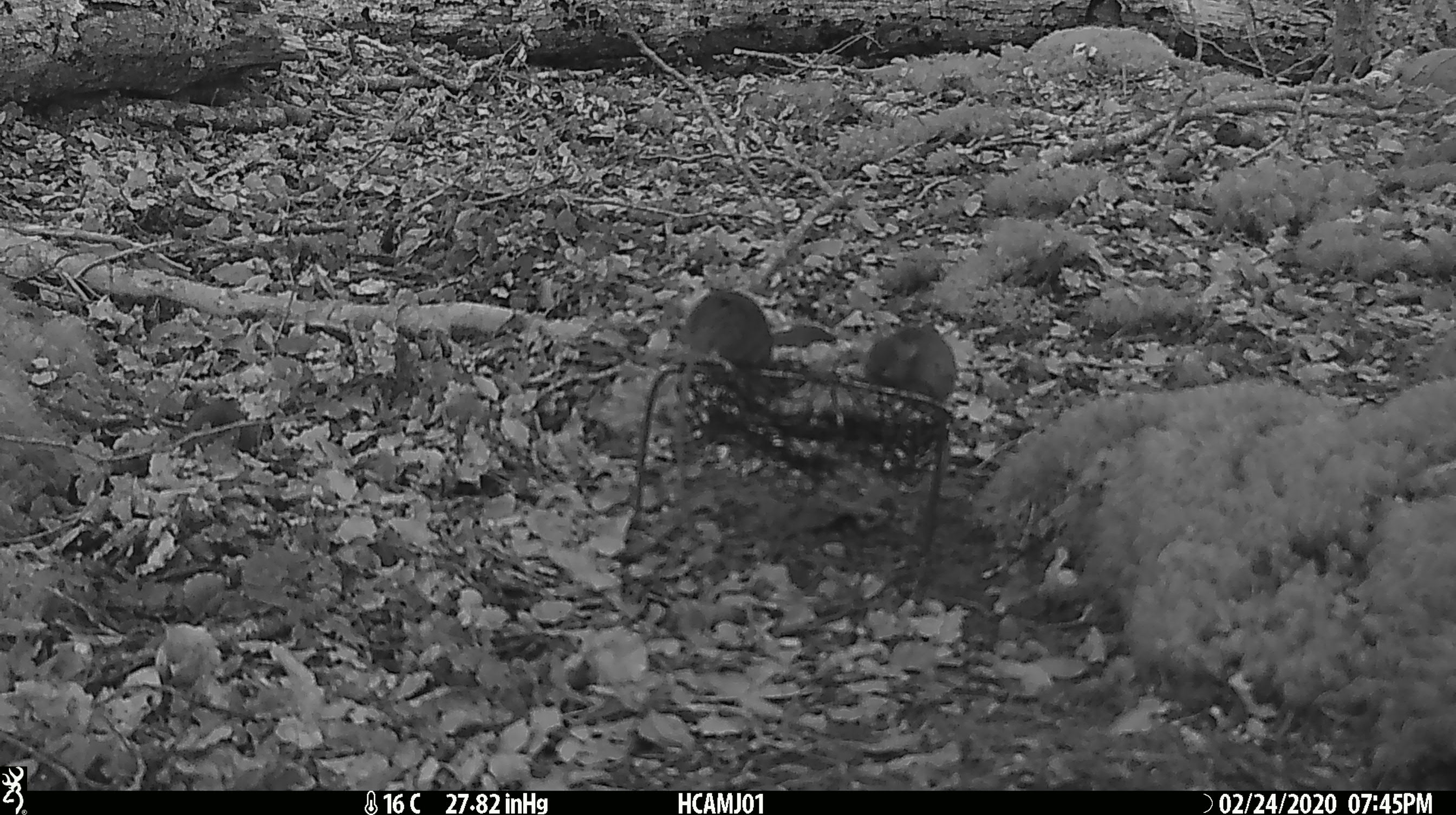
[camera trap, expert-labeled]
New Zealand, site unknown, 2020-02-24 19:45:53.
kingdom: Animalia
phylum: Chordata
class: Mammalia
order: Rodentia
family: Muridae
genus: Mus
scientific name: Mus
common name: mouse